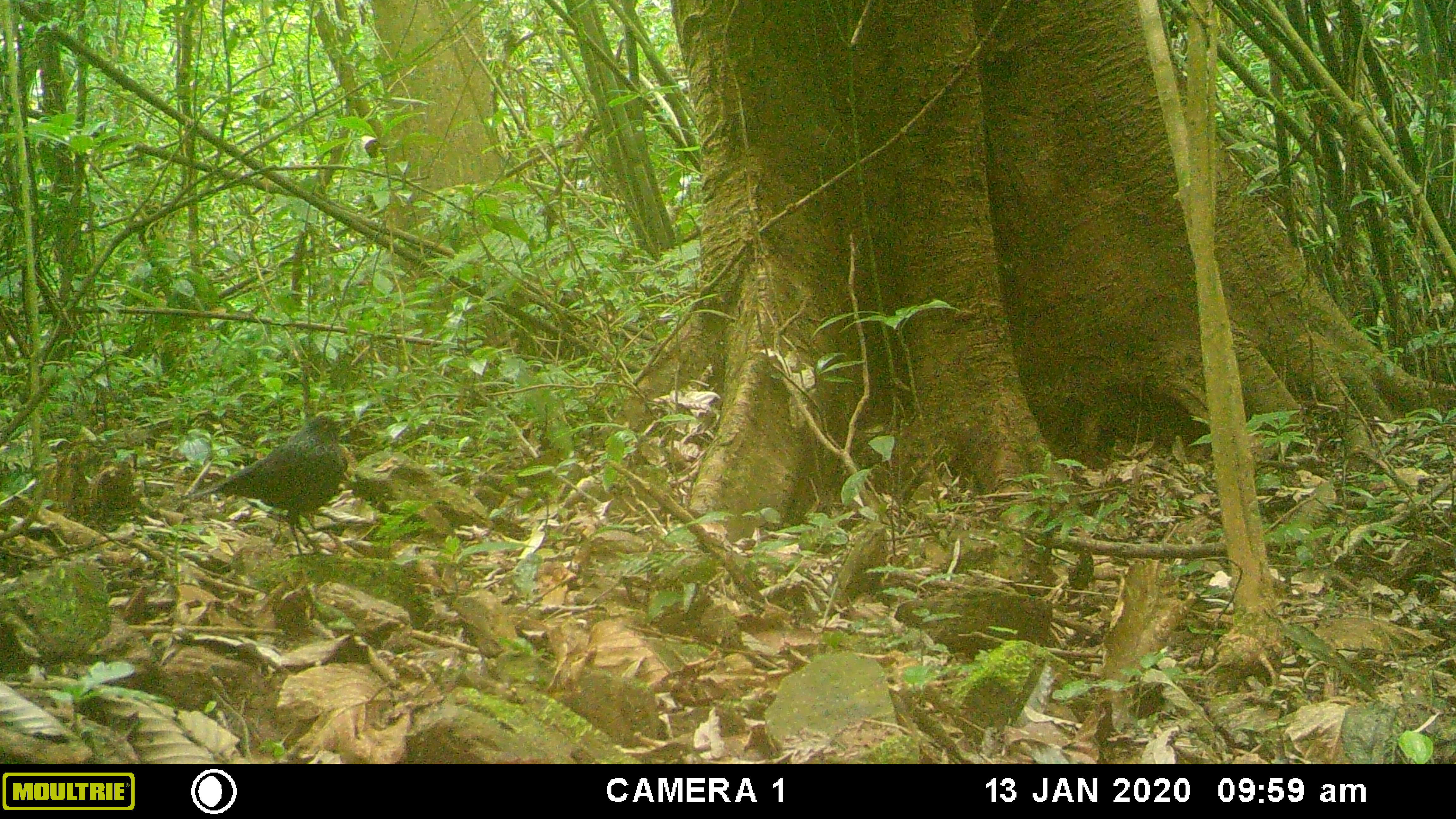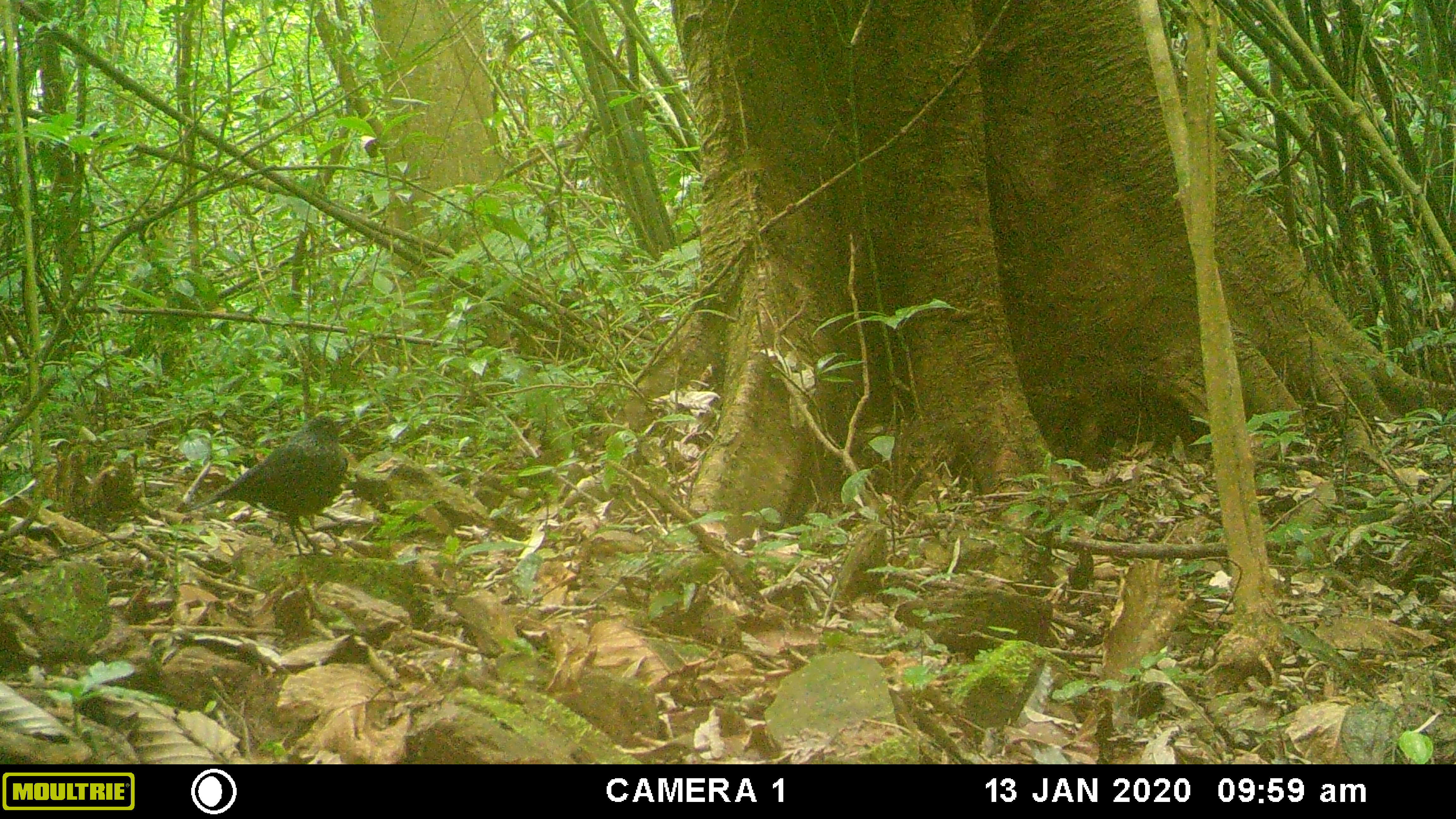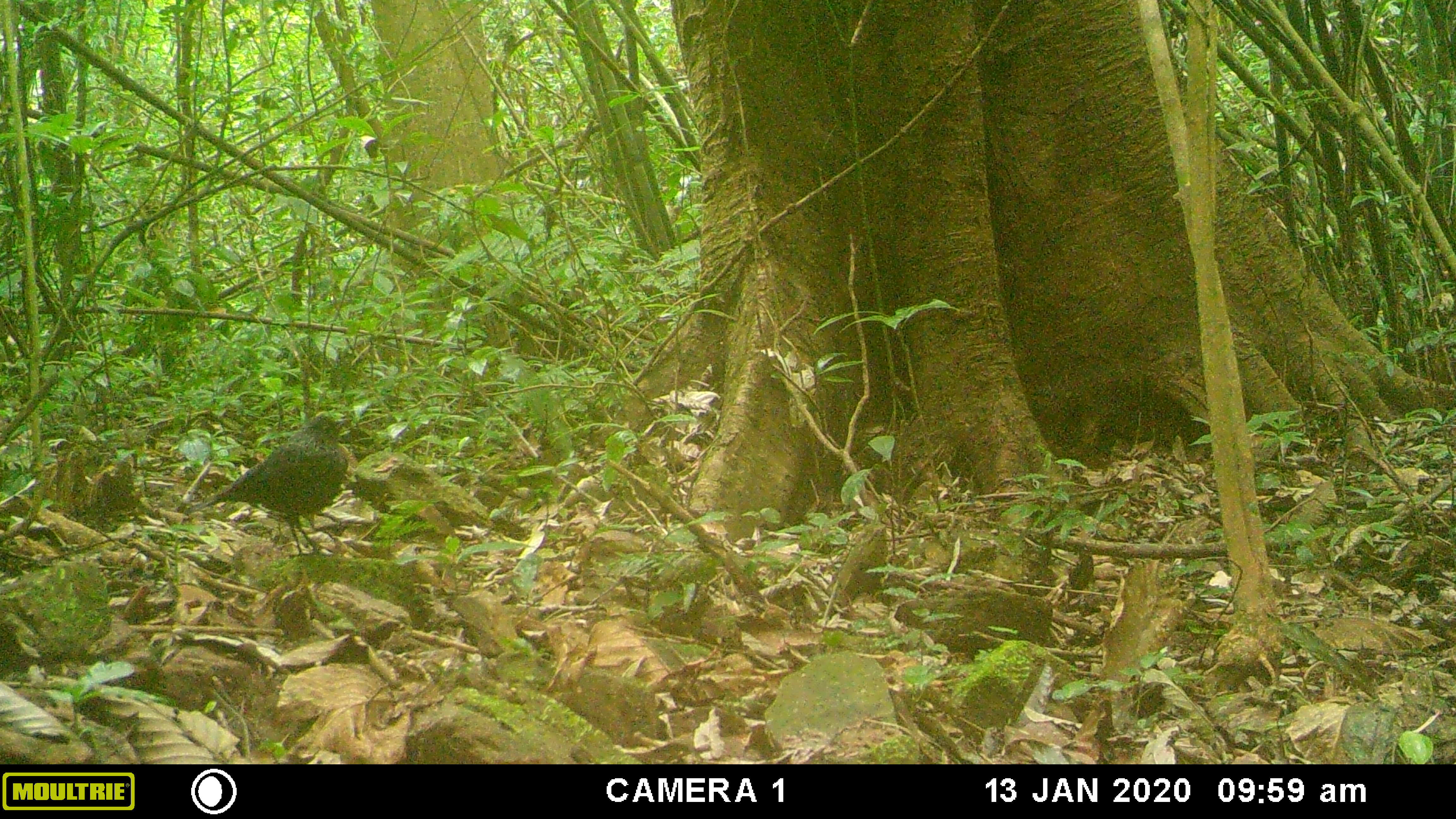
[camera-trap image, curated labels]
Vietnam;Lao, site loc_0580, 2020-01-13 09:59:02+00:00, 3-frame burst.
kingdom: Animalia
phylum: Chordata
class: Aves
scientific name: Aves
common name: bird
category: unidentified bird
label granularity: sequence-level